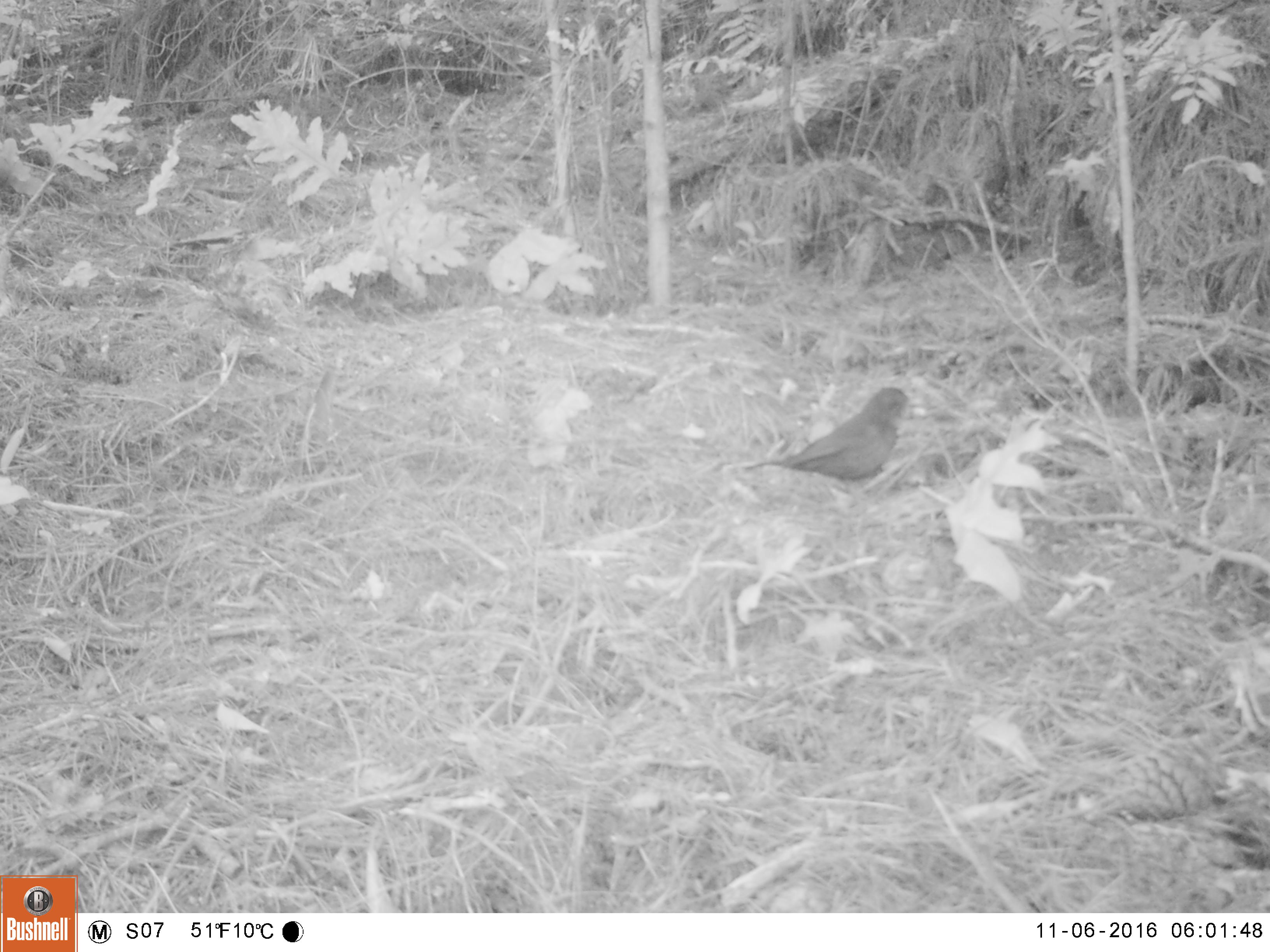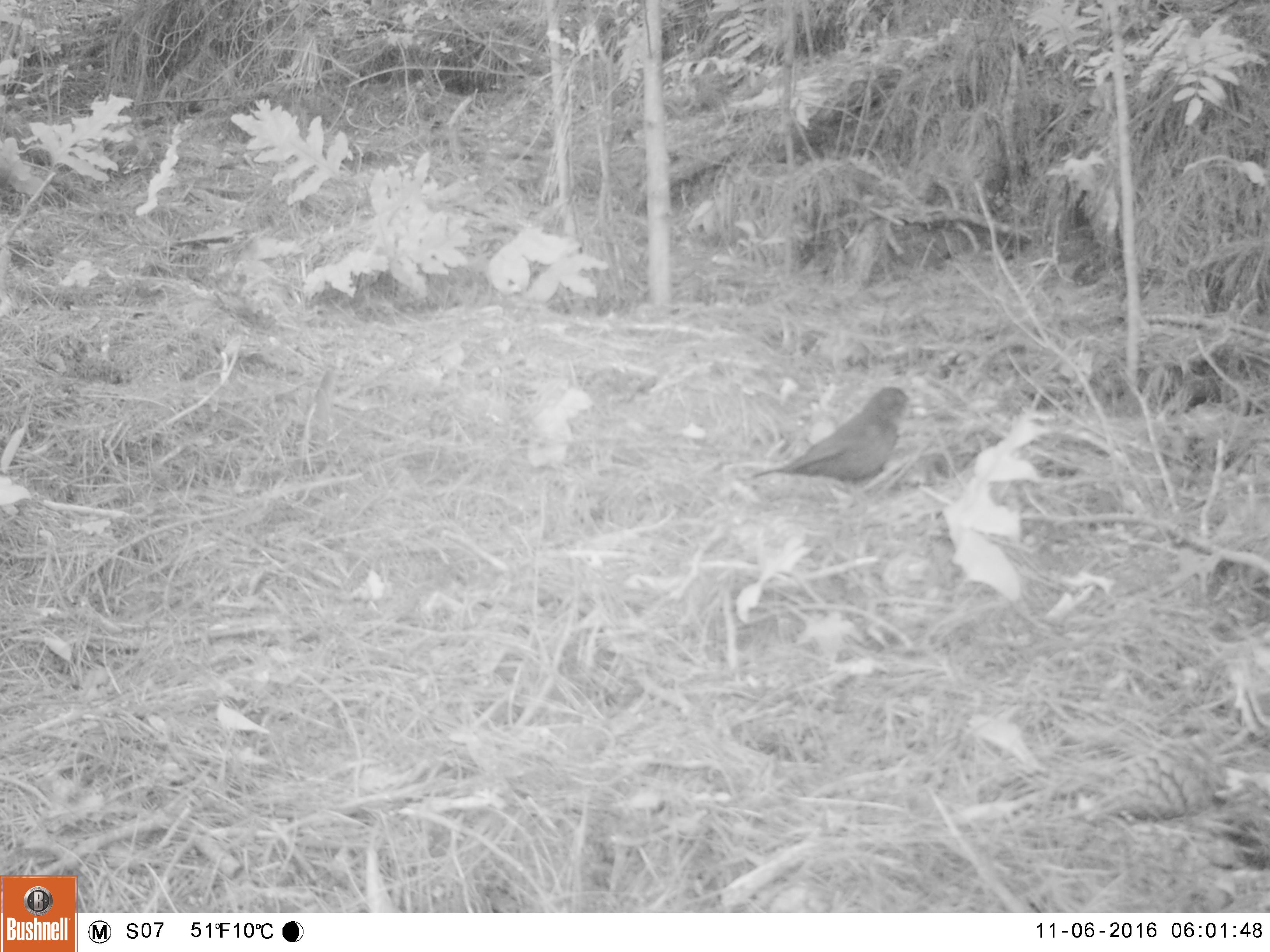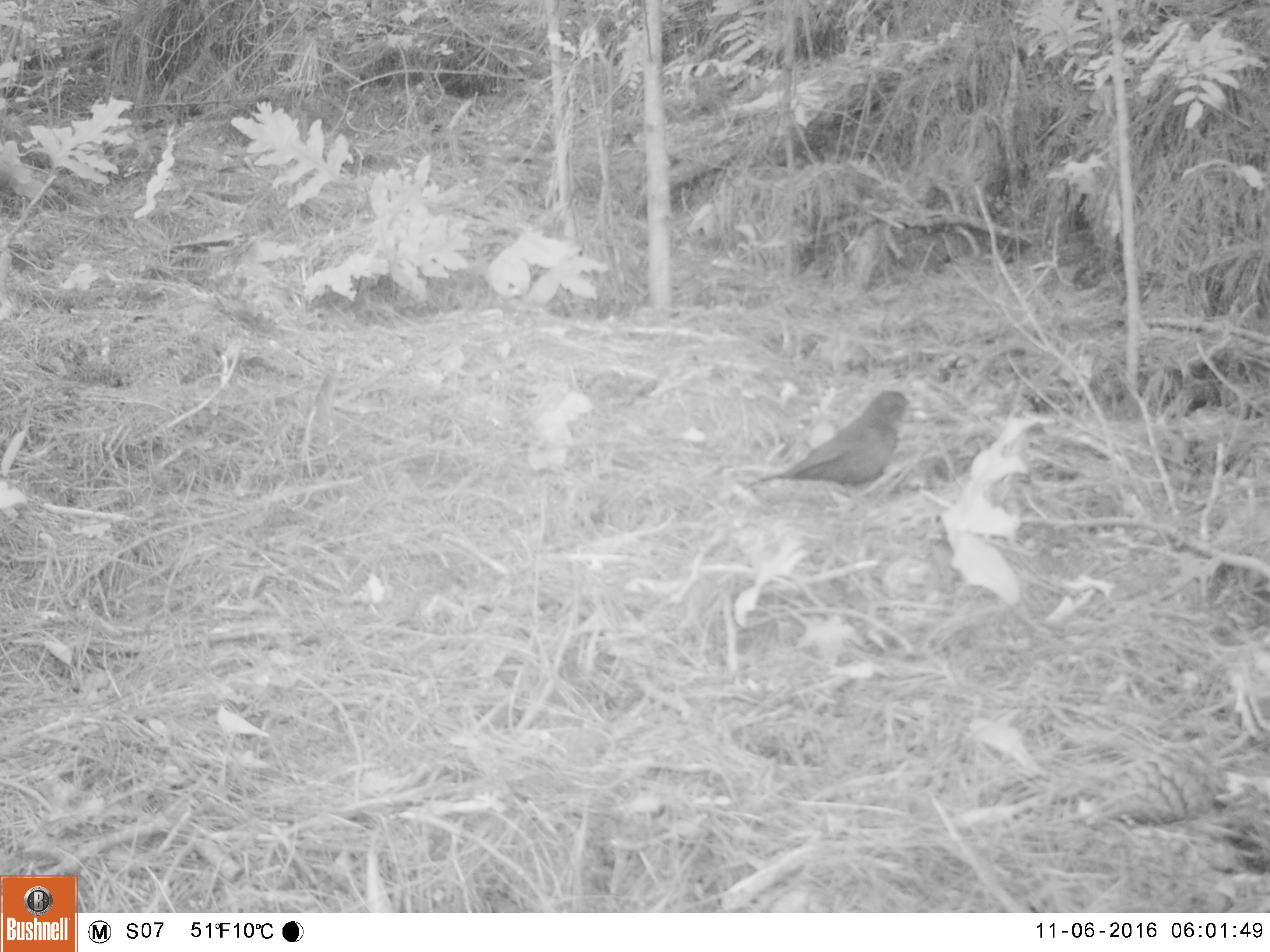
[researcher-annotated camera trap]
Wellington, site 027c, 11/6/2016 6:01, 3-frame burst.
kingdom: Animalia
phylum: Chordata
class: Aves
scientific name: Aves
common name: bird